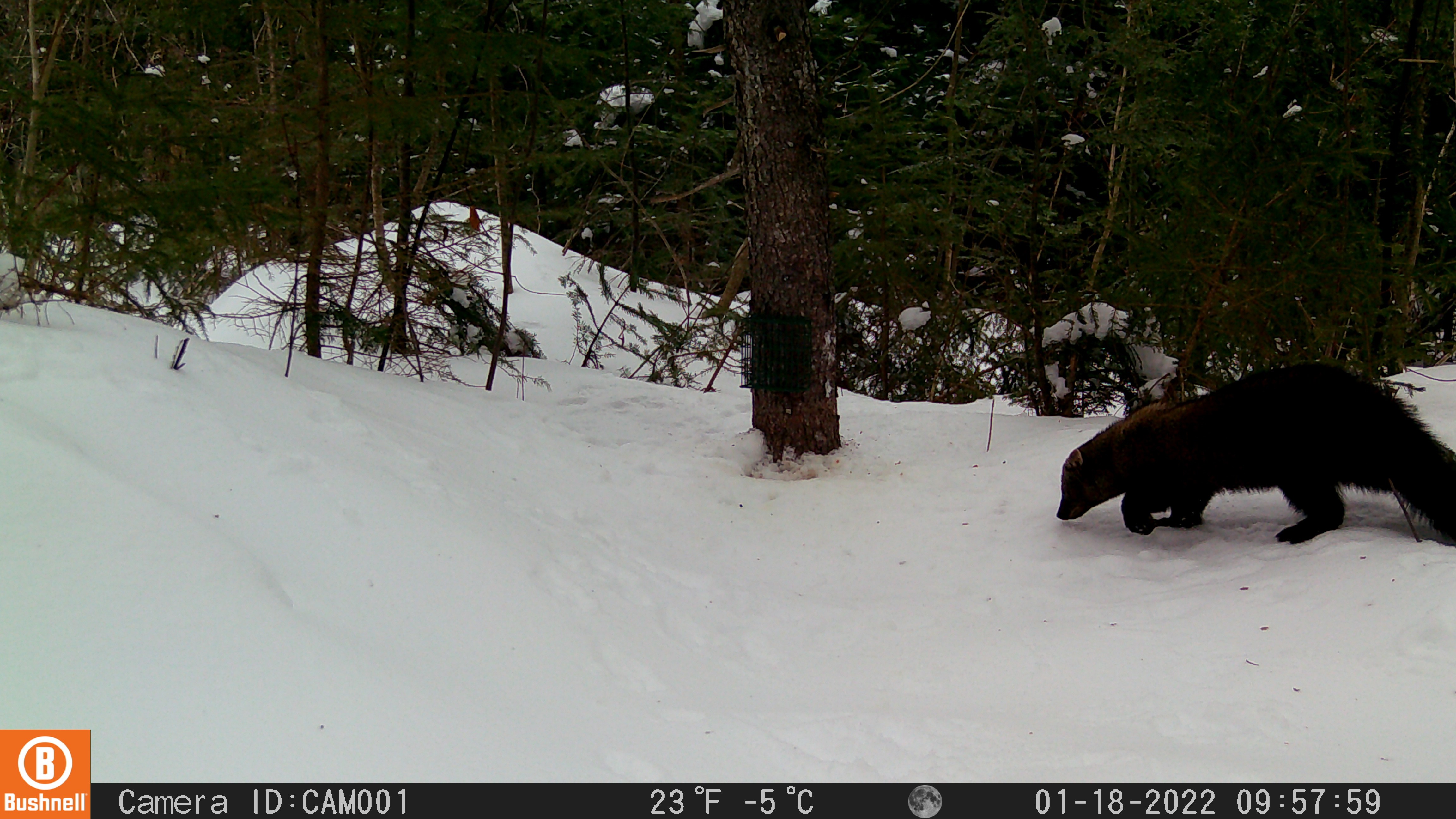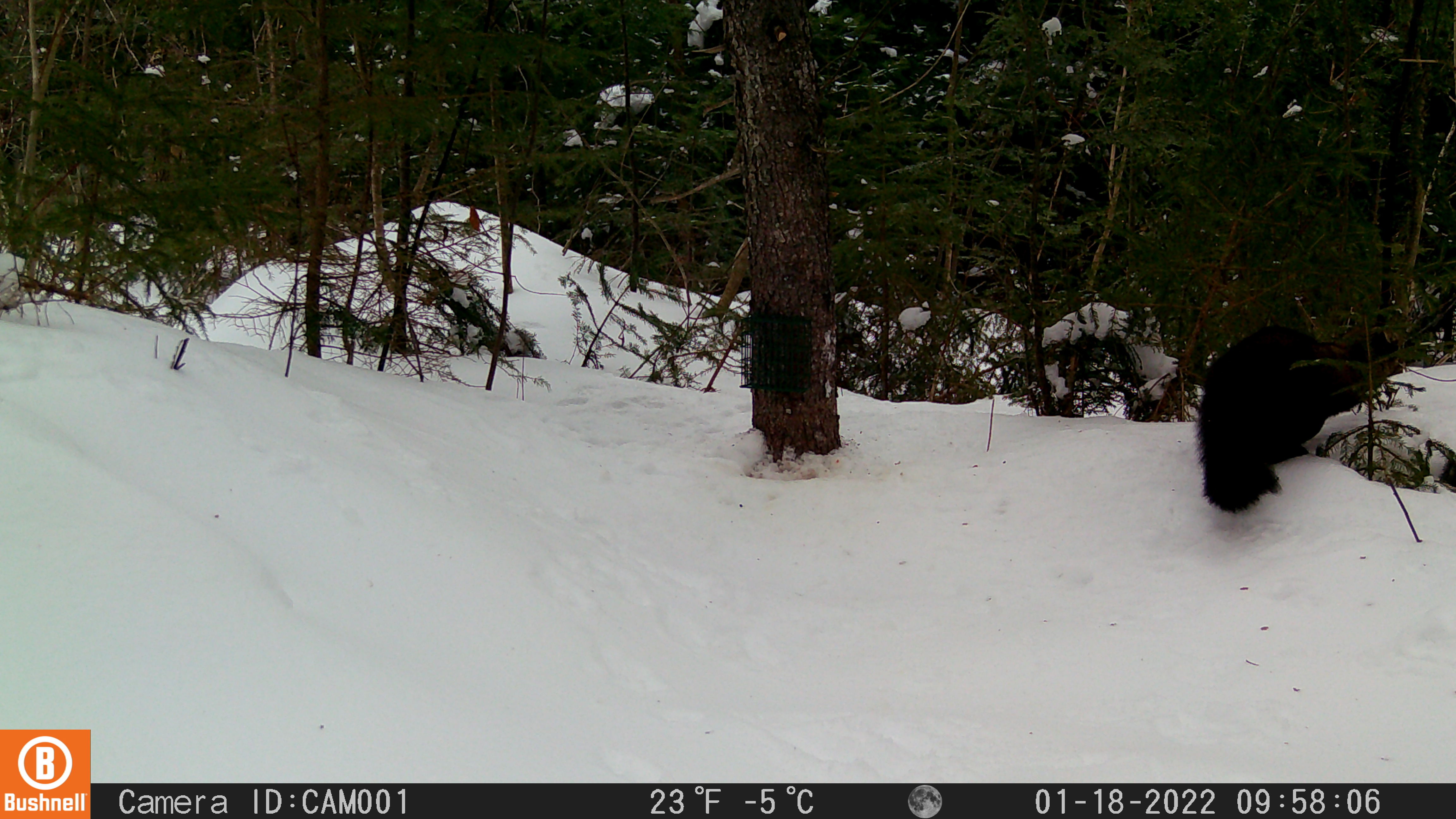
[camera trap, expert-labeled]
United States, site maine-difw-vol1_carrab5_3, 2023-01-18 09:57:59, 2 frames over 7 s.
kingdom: Animalia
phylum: Chordata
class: Mammalia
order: Carnivora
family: Mustelidae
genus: Pekania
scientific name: Pekania pennanti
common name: fisher